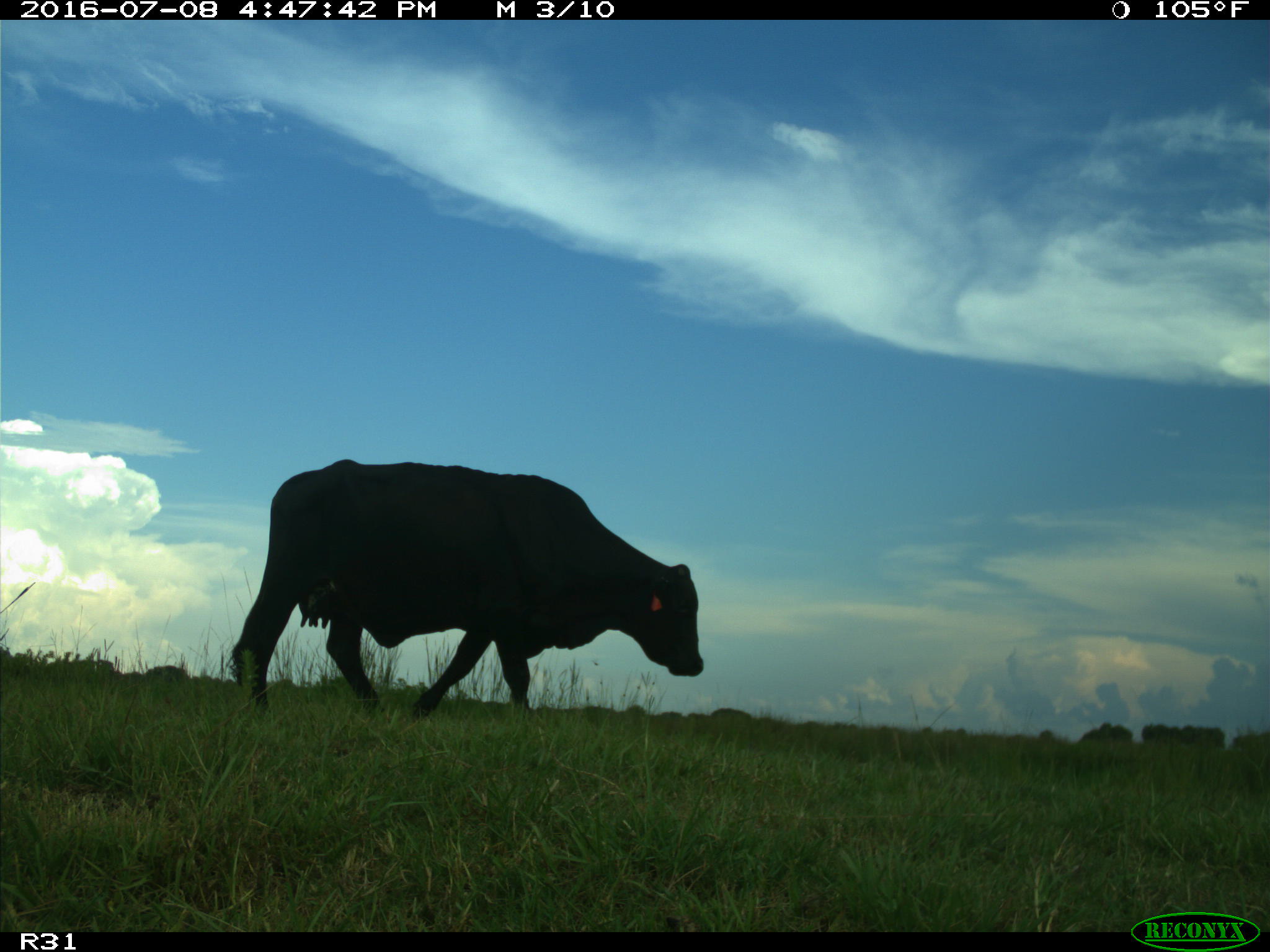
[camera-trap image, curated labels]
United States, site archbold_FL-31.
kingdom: Animalia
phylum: Chordata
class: Mammalia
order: Artiodactyla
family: Bovidae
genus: Bos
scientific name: Bos taurus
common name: domestic cow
Bos taurus (domestic cow).